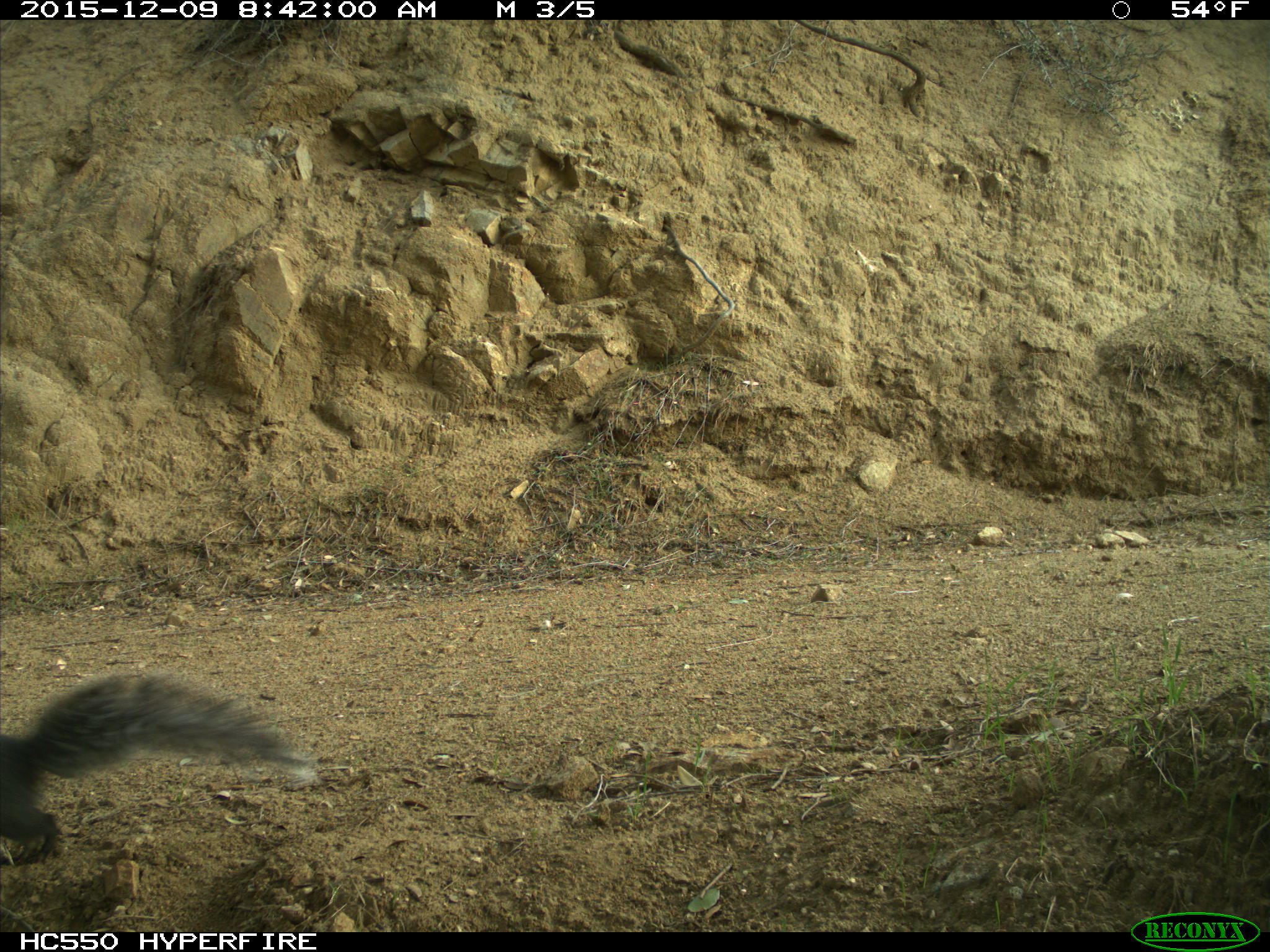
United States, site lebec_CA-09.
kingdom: Animalia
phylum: Chordata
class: Mammalia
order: Rodentia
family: Sciuridae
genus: Sciurus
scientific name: Sciurus carolinensis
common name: eastern gray squirrel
Sciurus carolinensis (eastern gray squirrel).